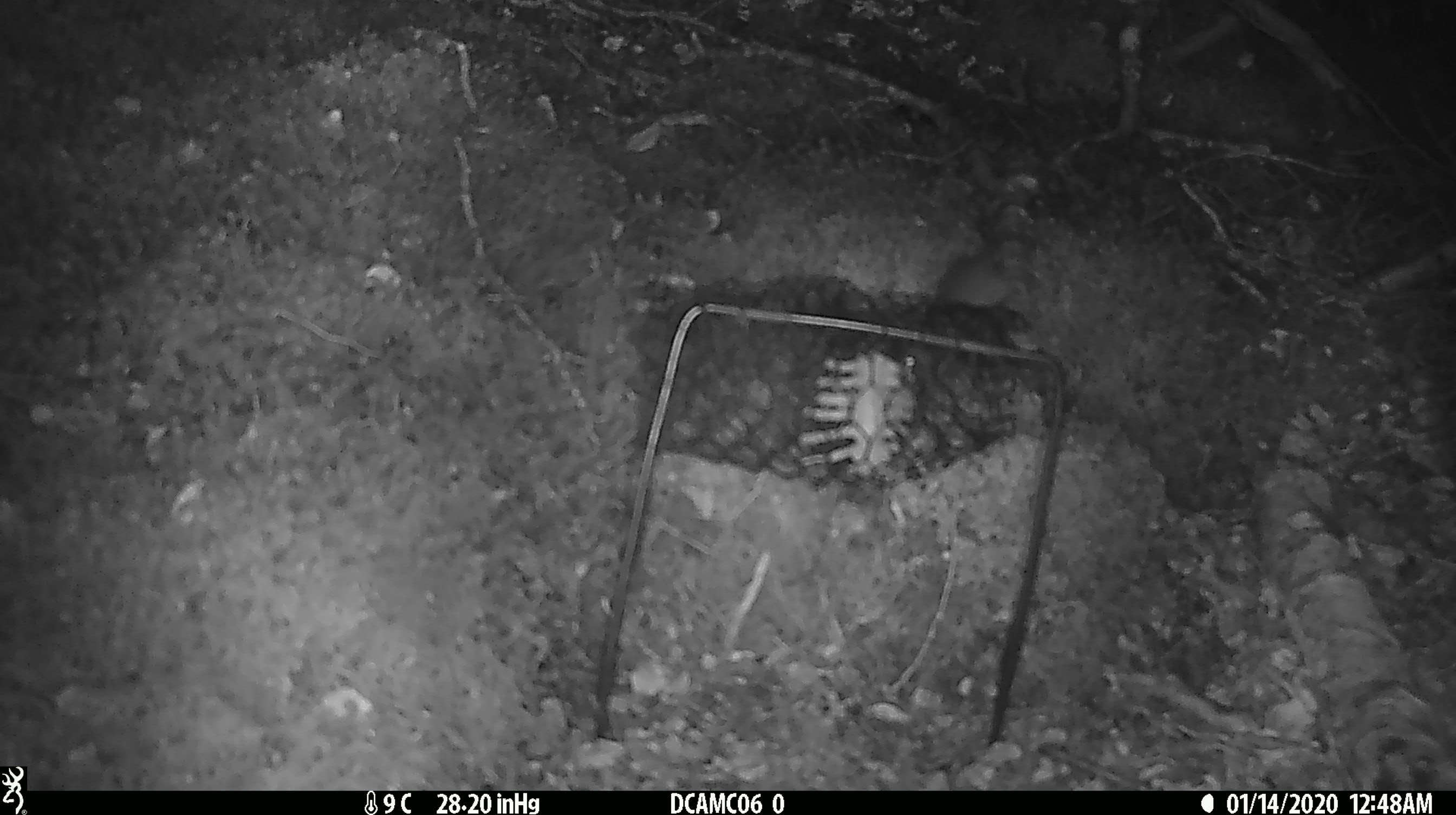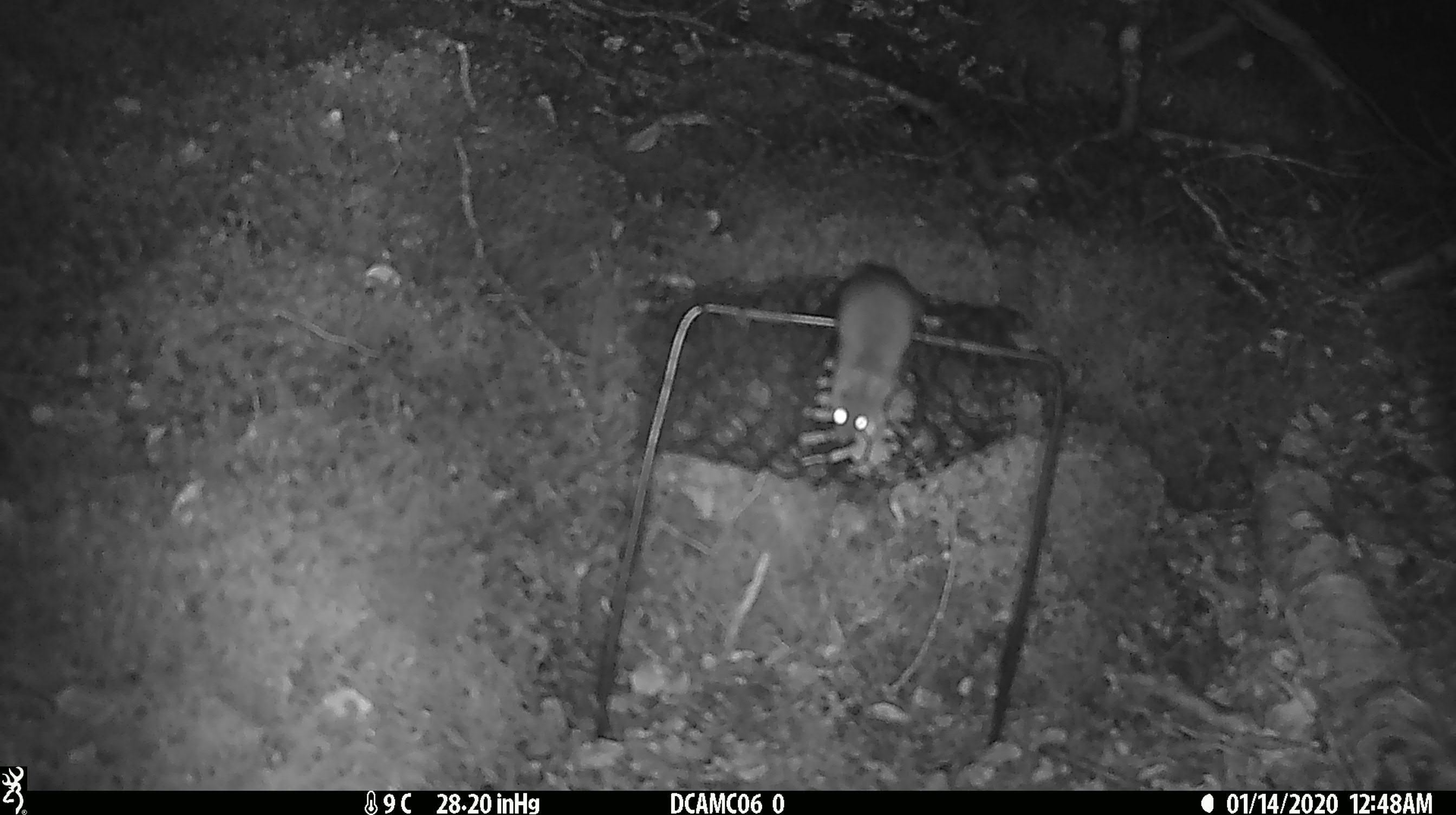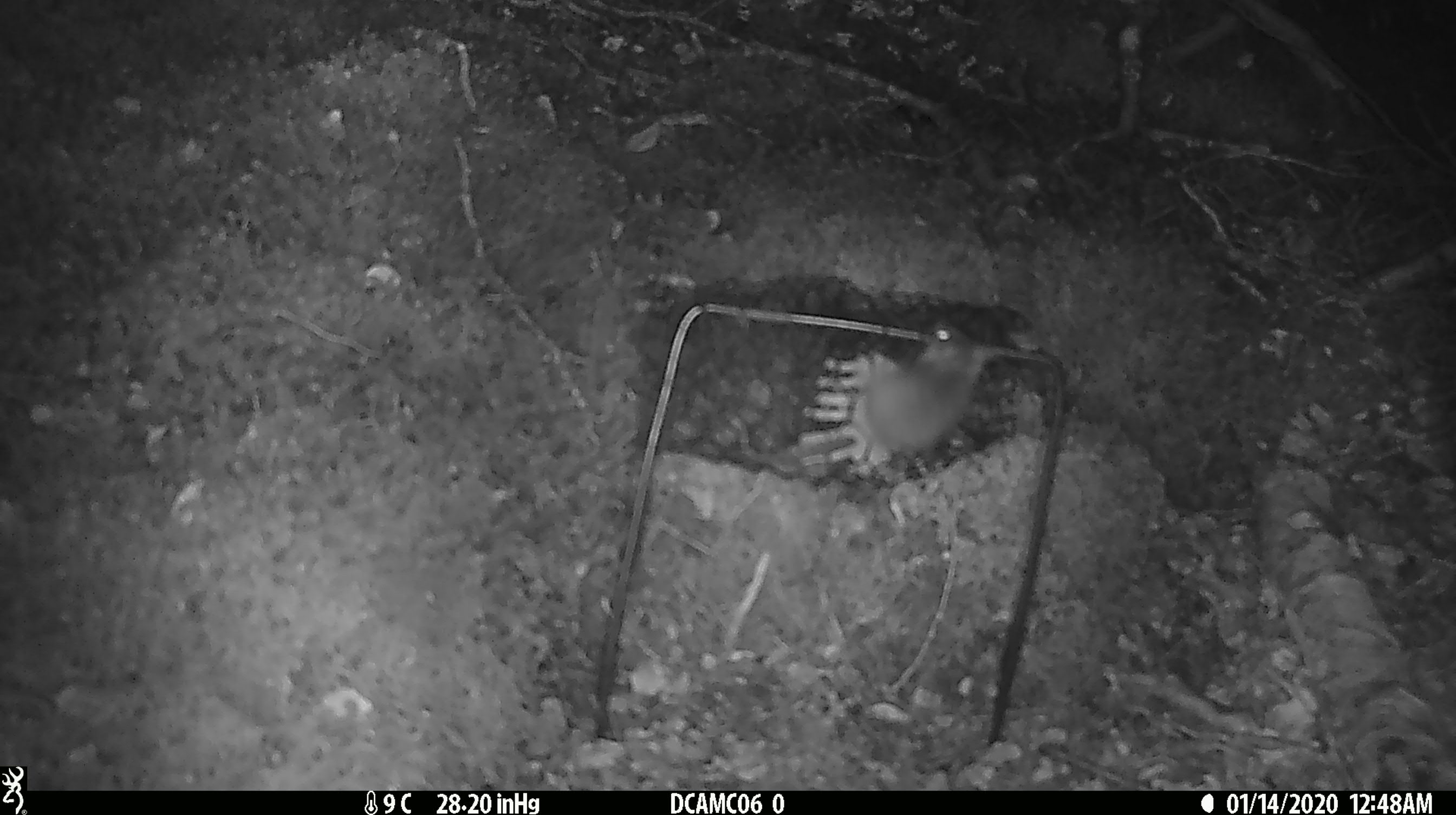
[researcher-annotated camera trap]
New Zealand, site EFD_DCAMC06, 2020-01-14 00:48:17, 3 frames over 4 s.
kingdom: Animalia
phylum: Chordata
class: Mammalia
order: Rodentia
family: Muridae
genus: Mus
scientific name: Mus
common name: mouse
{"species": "mouse (Mus)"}